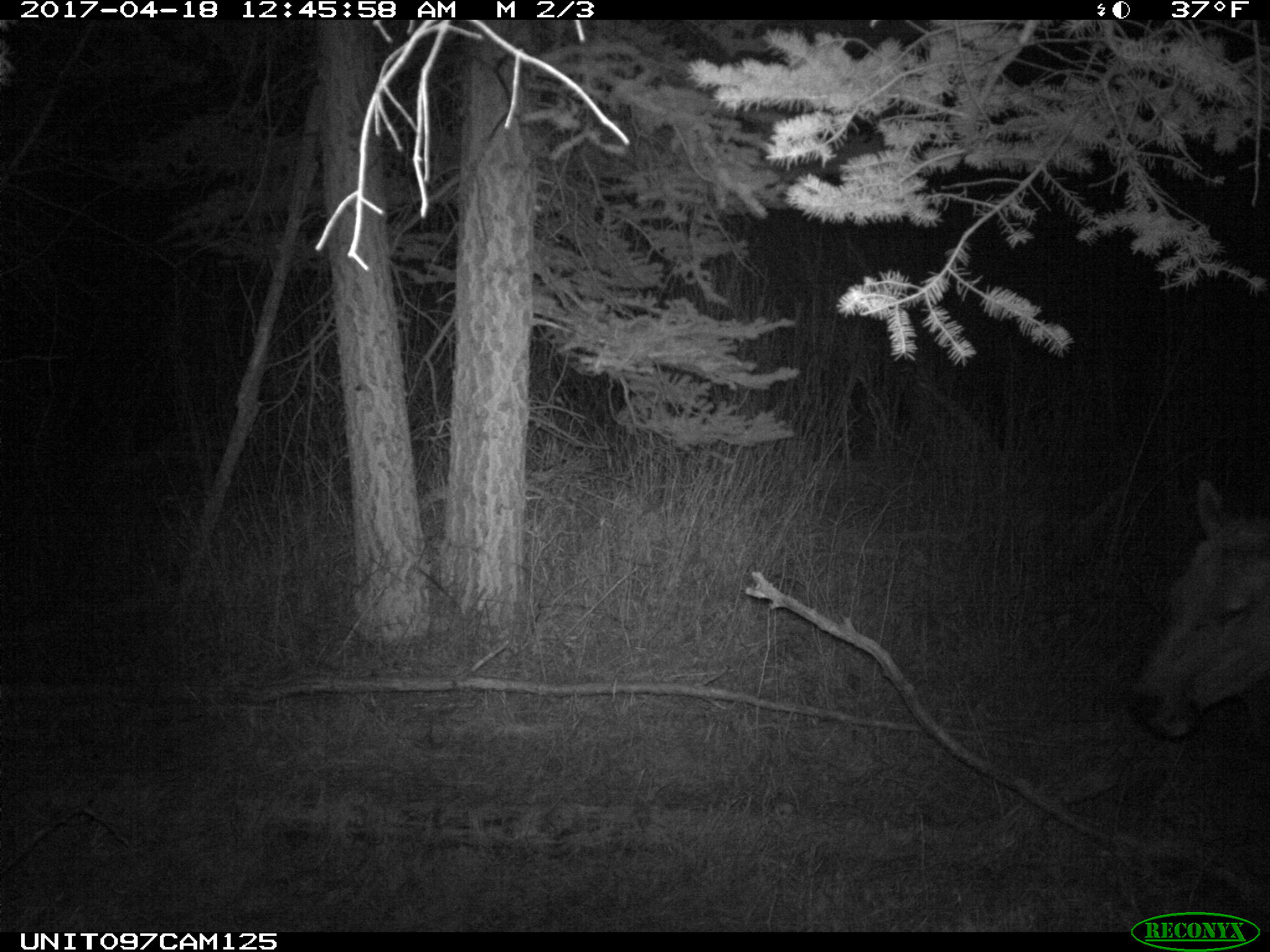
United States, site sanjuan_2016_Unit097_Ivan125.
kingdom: Animalia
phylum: Chordata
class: Mammalia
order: Artiodactyla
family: Cervidae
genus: Cervus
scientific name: Cervus elaphus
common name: red deer